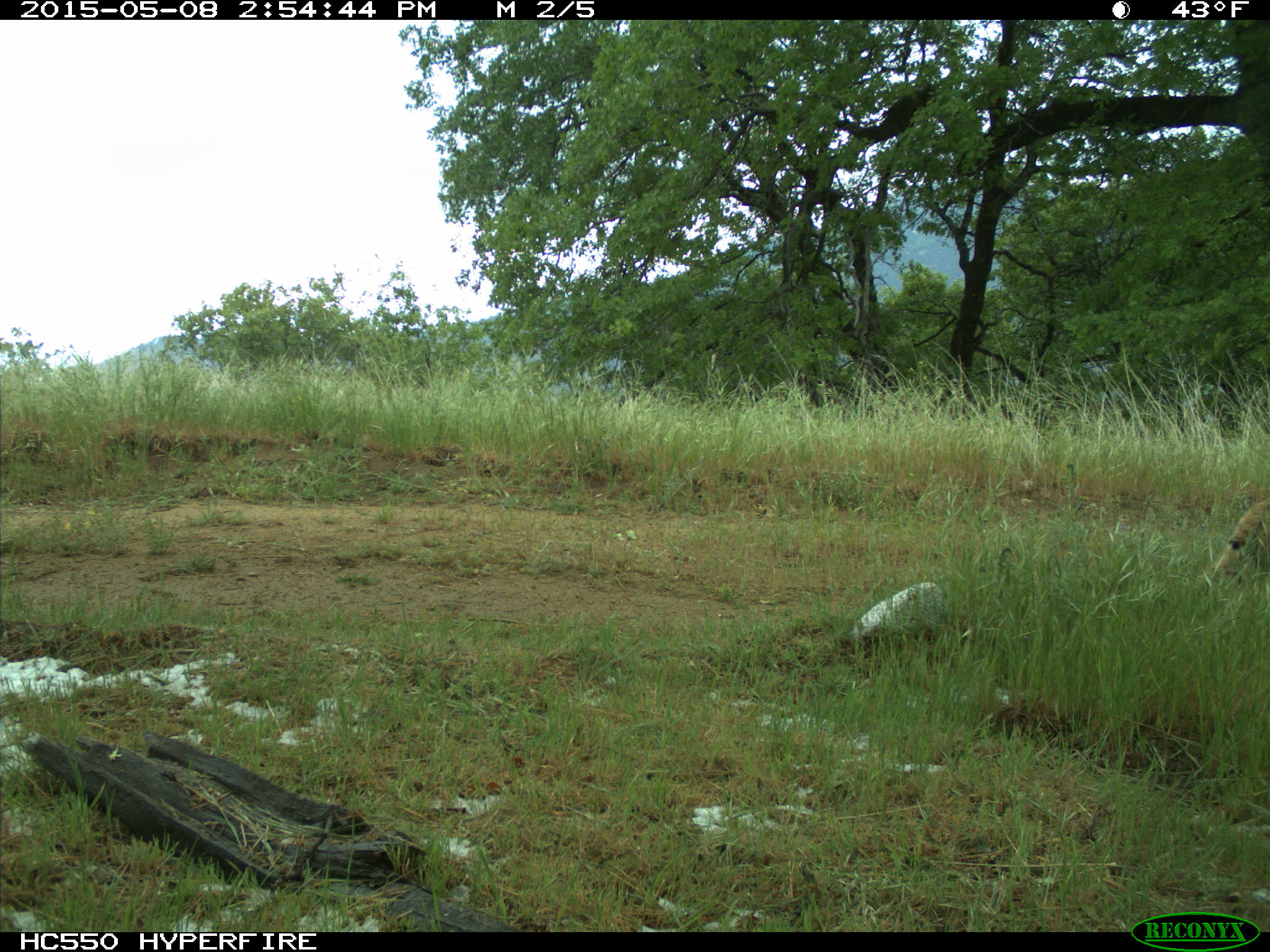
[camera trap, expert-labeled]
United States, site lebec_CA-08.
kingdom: Animalia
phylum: Chordata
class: Mammalia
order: Carnivora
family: Felidae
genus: Lynx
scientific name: Lynx rufus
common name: bobcat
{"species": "Lynx rufus (bobcat)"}